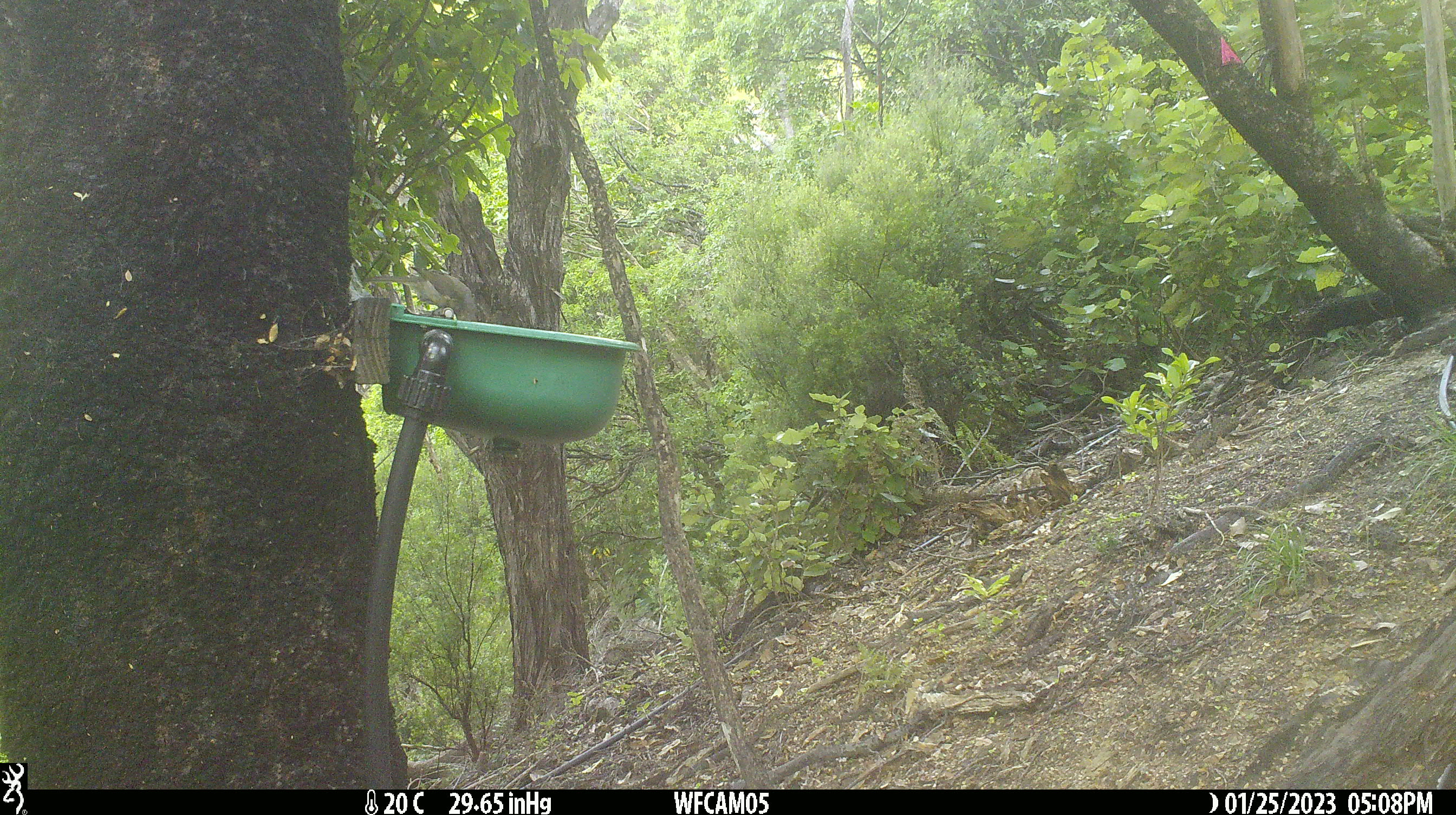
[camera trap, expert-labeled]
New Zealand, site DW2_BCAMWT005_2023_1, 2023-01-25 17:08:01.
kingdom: Animalia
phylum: Chordata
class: Aves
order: Passeriformes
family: Meliphagidae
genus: Anthornis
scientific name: Anthornis melanura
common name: new zealand bellbird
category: bellbird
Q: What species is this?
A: Bellbird (new zealand bellbird) (Anthornis melanura).